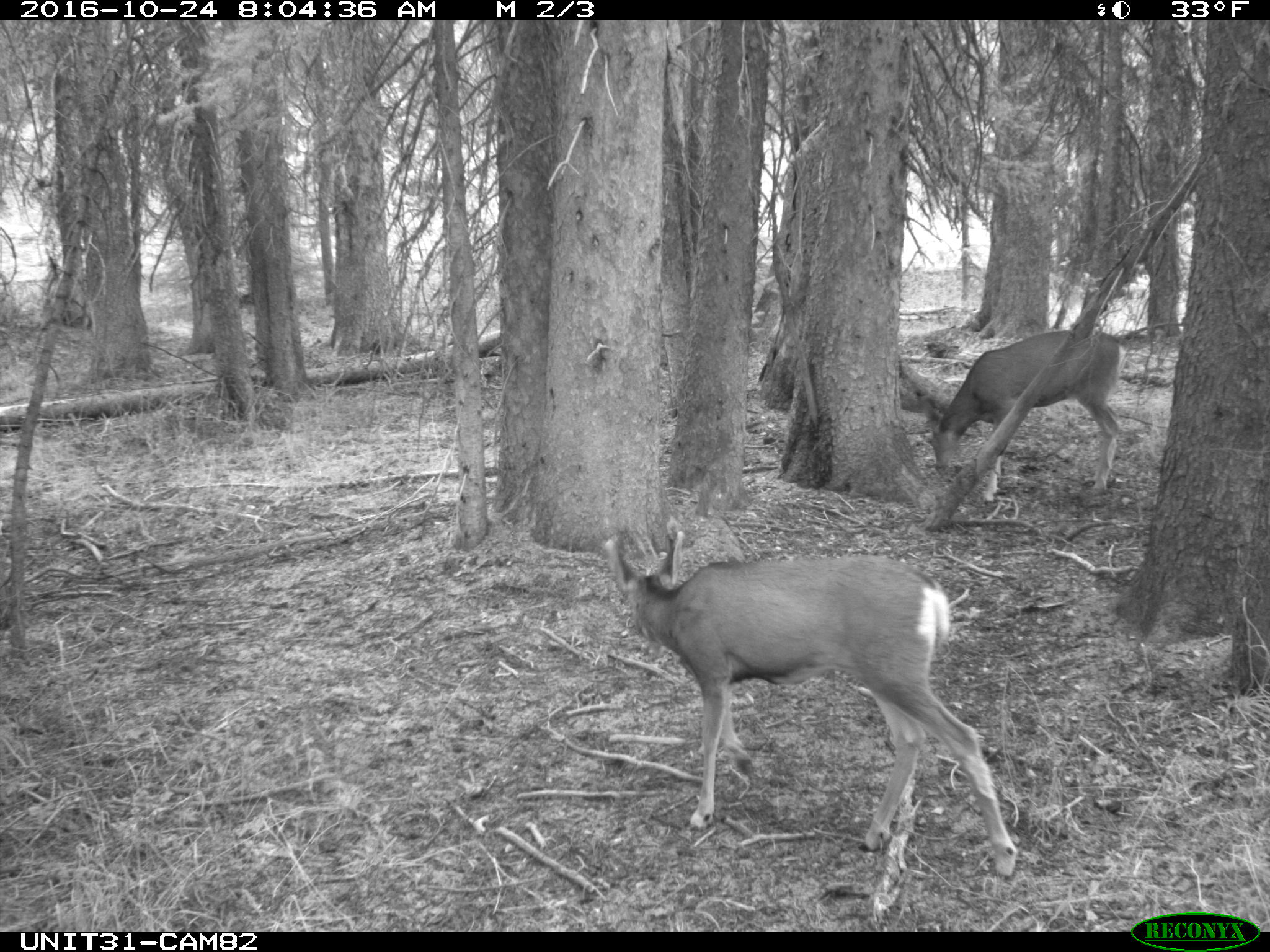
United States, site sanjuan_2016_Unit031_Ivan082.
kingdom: Animalia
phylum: Chordata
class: Mammalia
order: Artiodactyla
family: Cervidae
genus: Odocoileus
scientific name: Odocoileus hemionus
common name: mule deer